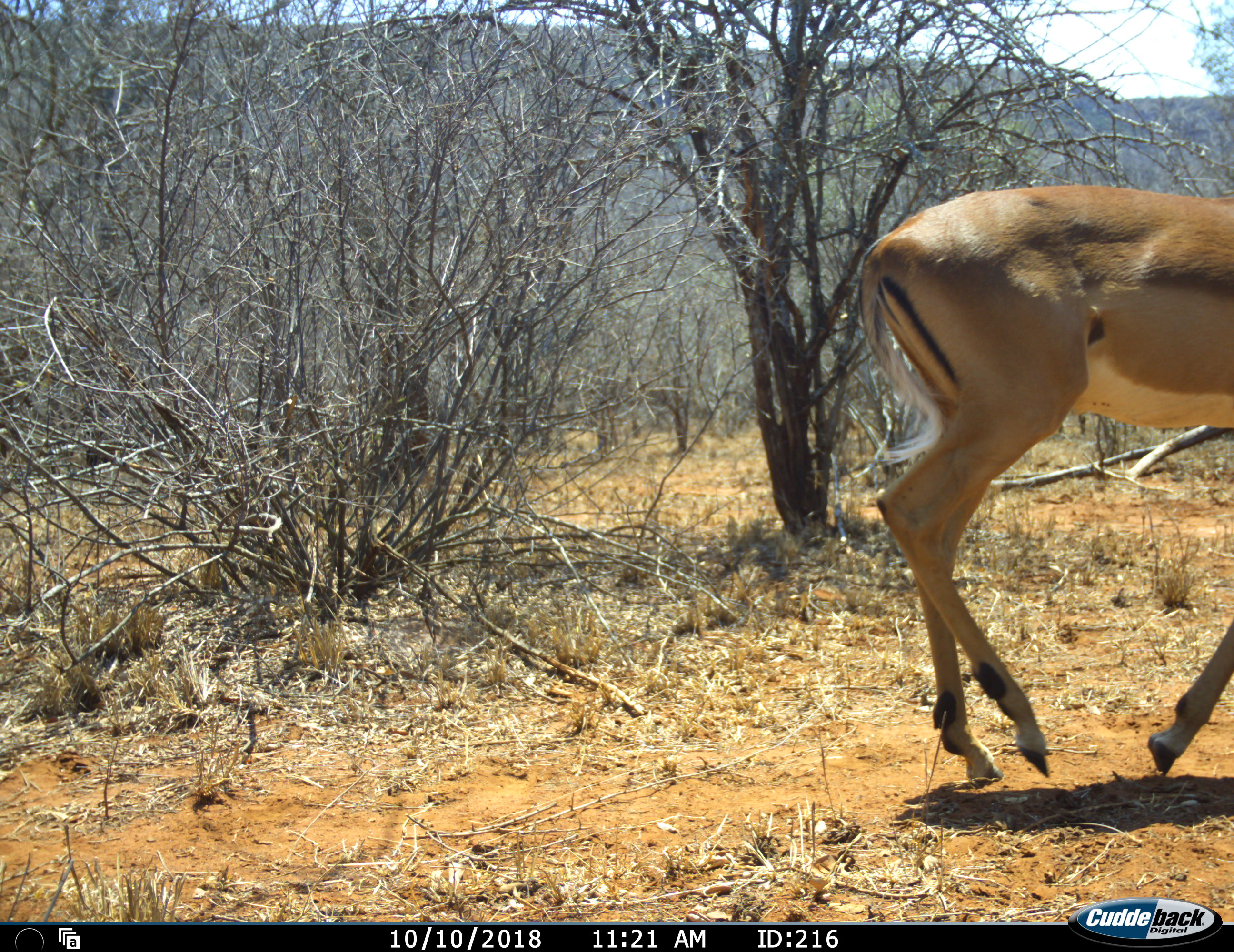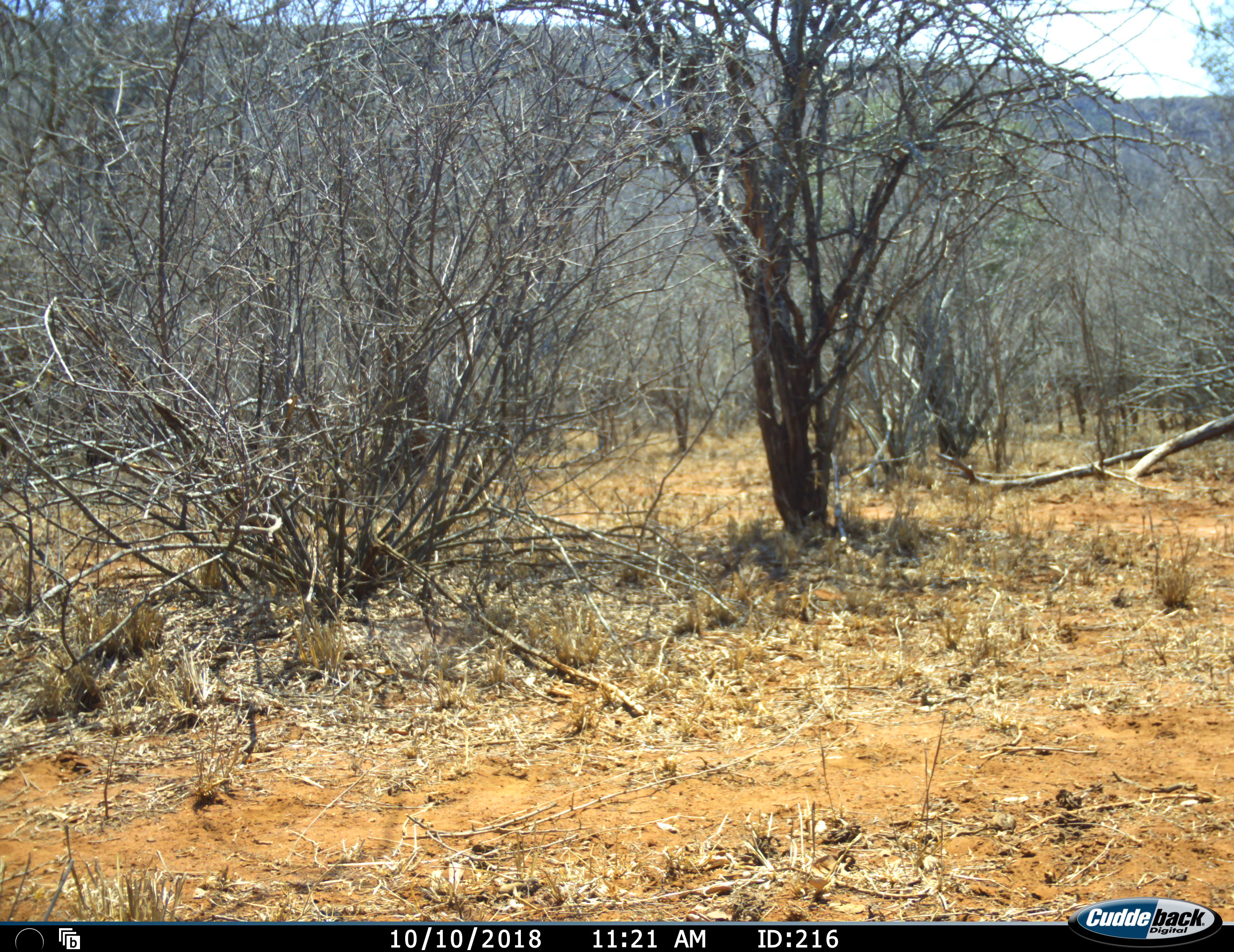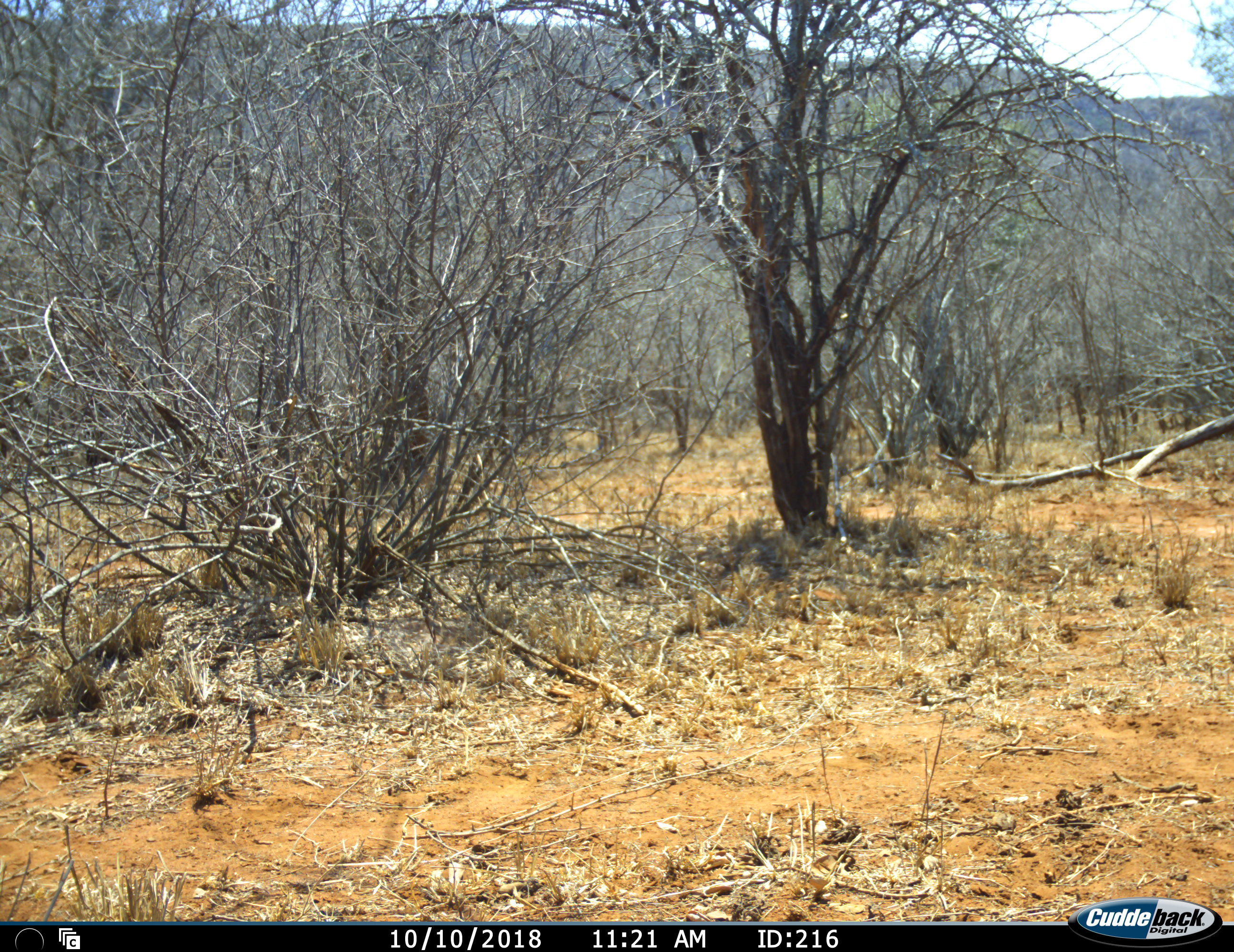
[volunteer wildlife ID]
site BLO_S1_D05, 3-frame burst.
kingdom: Animalia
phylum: Chordata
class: Mammalia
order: Artiodactyla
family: Bovidae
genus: Aepyceros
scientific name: Aepyceros melampus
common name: impala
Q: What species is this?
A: Impala (Aepyceros melampus).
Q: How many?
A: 1.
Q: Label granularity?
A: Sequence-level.